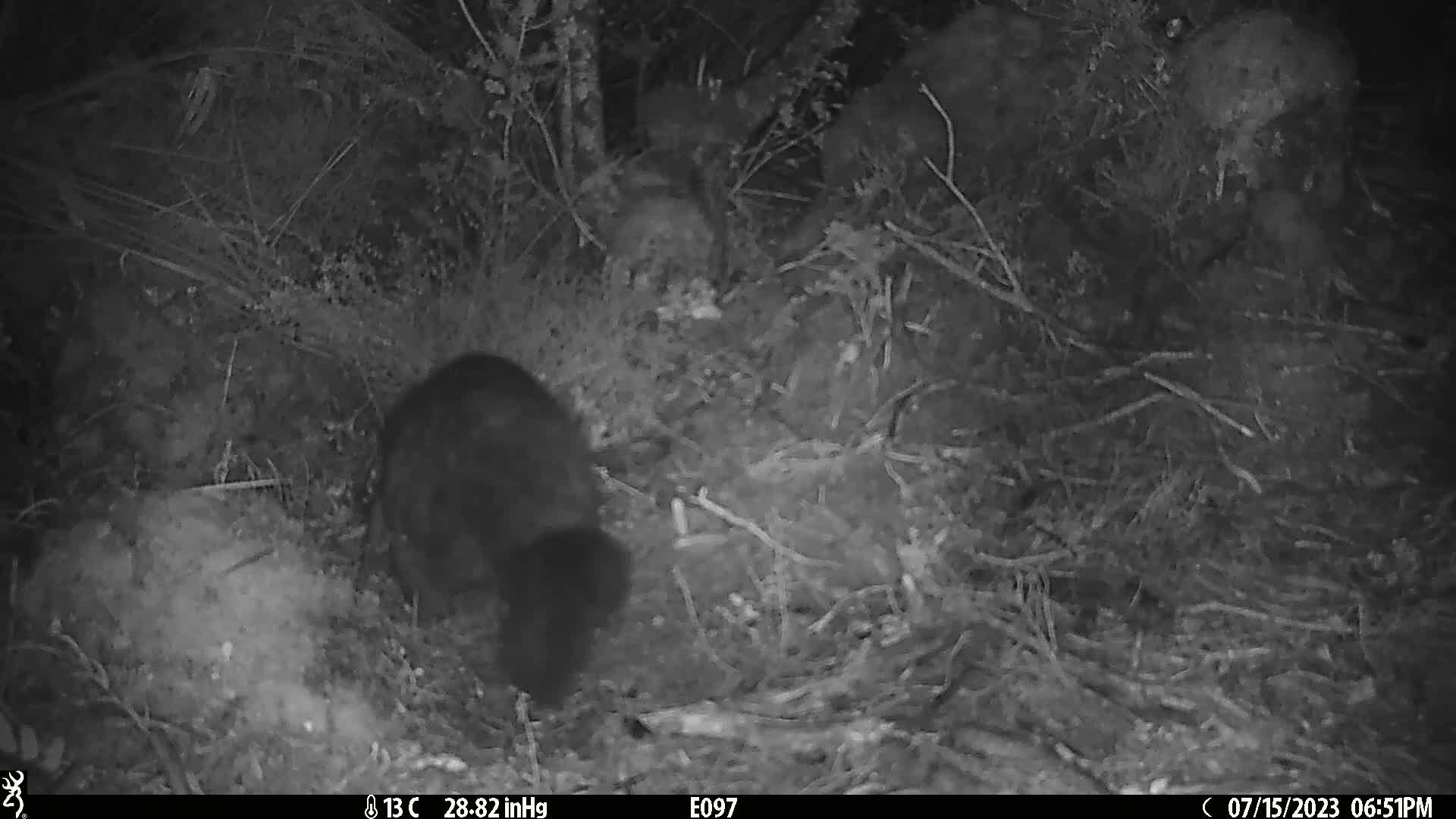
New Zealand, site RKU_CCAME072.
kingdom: Animalia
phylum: Chordata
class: Mammalia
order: Diprotodontia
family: Phalangeridae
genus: Trichosurus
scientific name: Trichosurus vulpecula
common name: common brushtail possum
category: possum